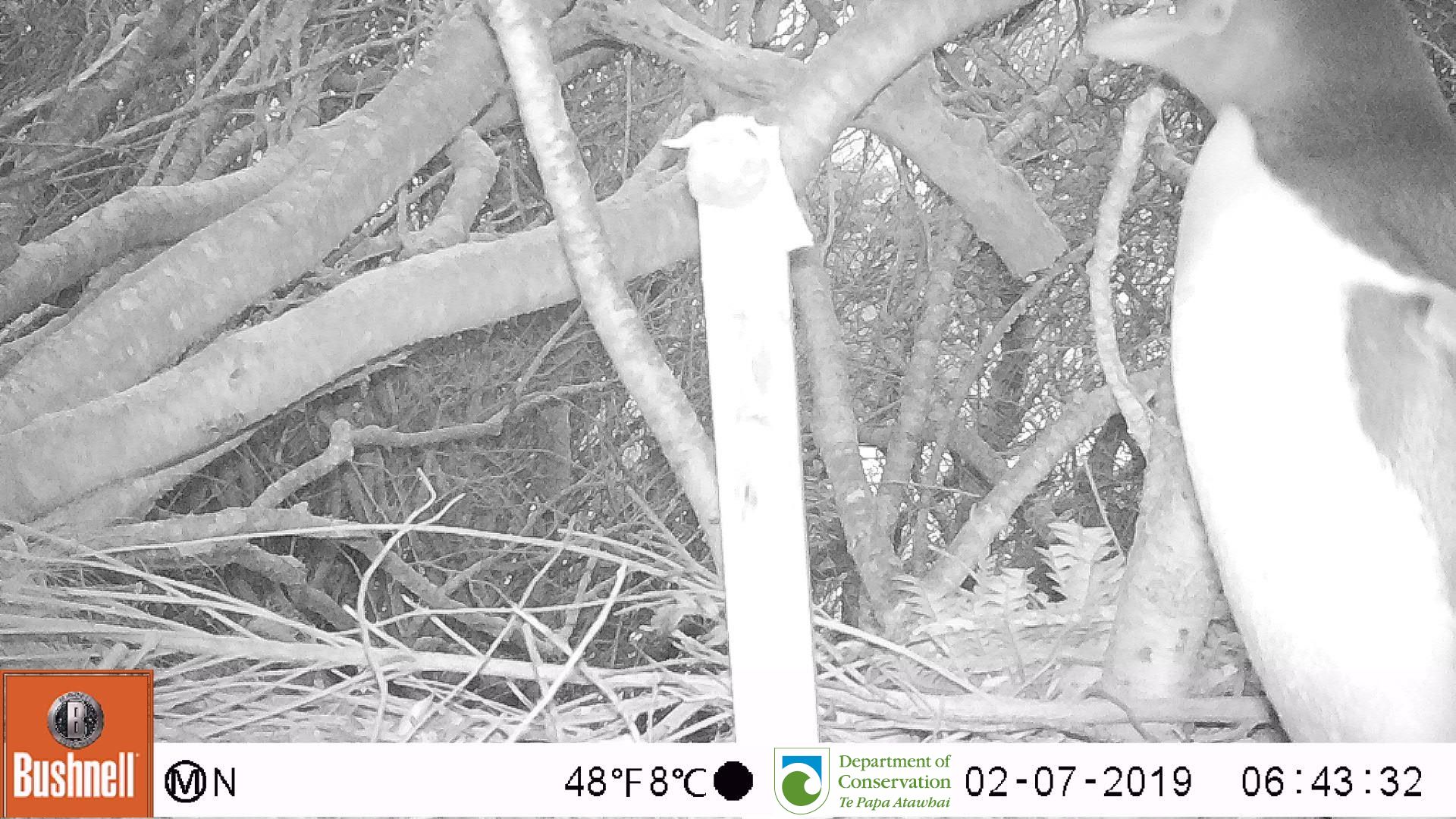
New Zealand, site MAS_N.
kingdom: Animalia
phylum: Chordata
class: Aves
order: Sphenisciformes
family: Spheniscidae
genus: Megadyptes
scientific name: Megadyptes antipodes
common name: yellow-eyed penguin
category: yellow eyed penguin